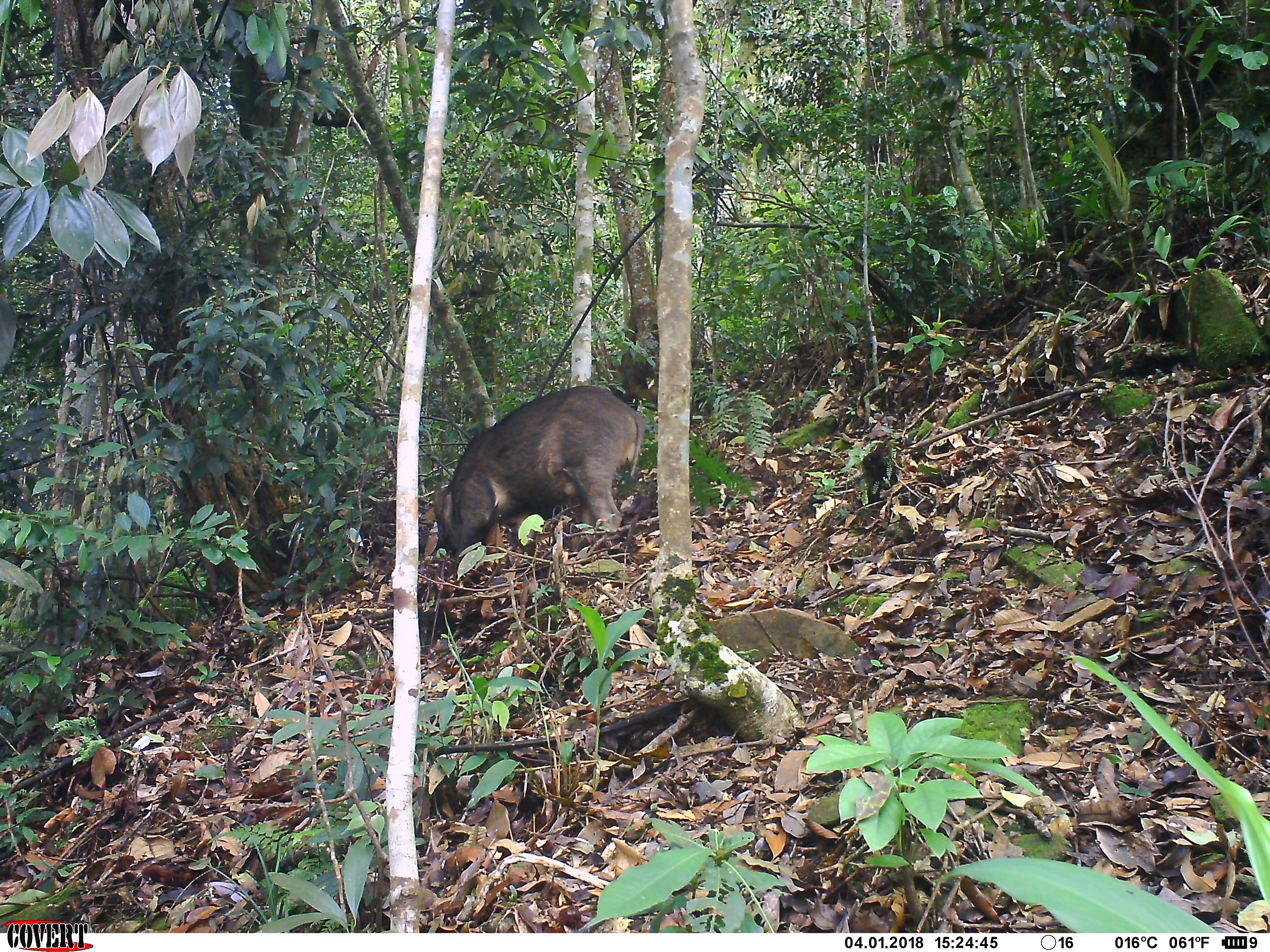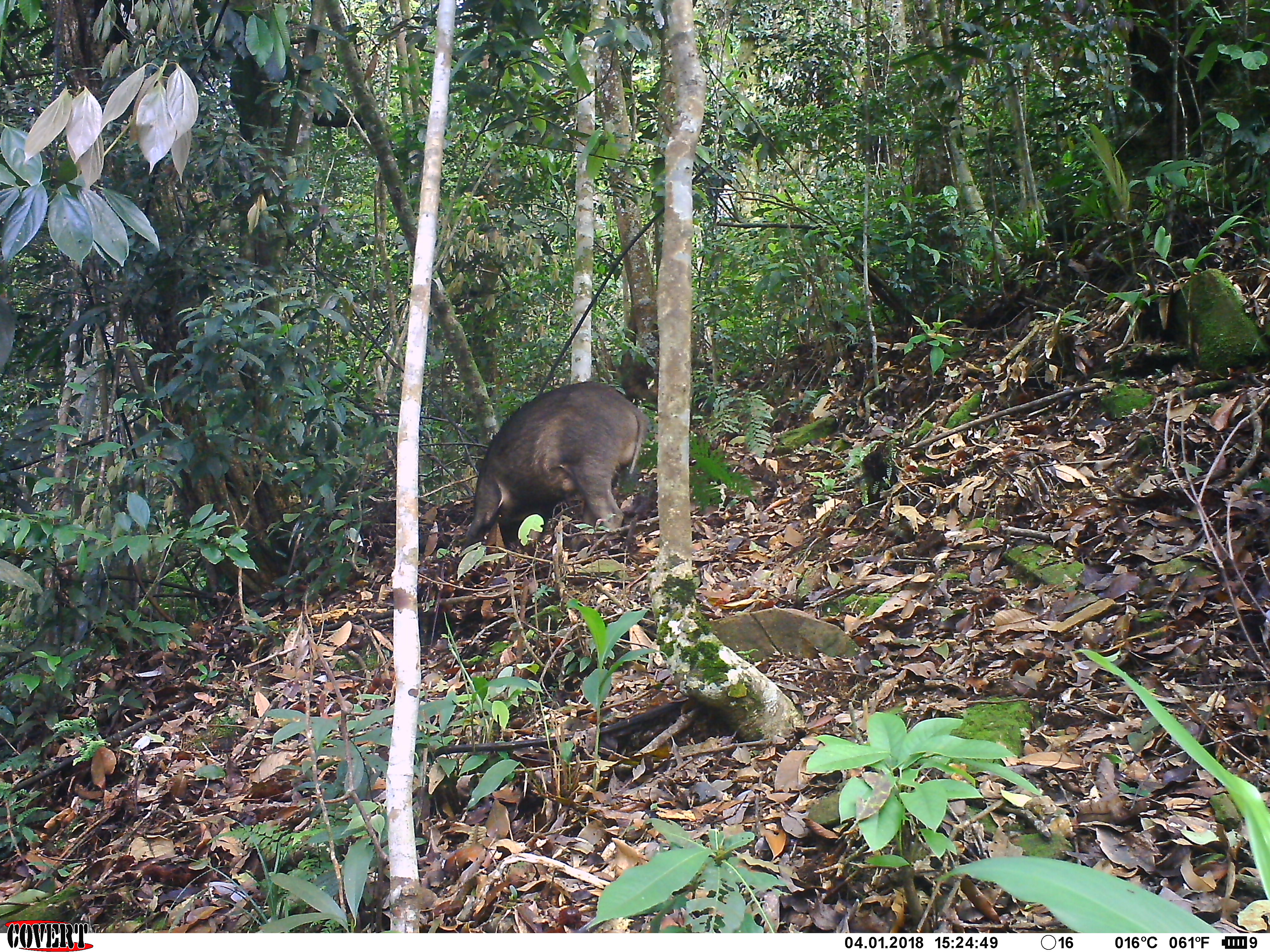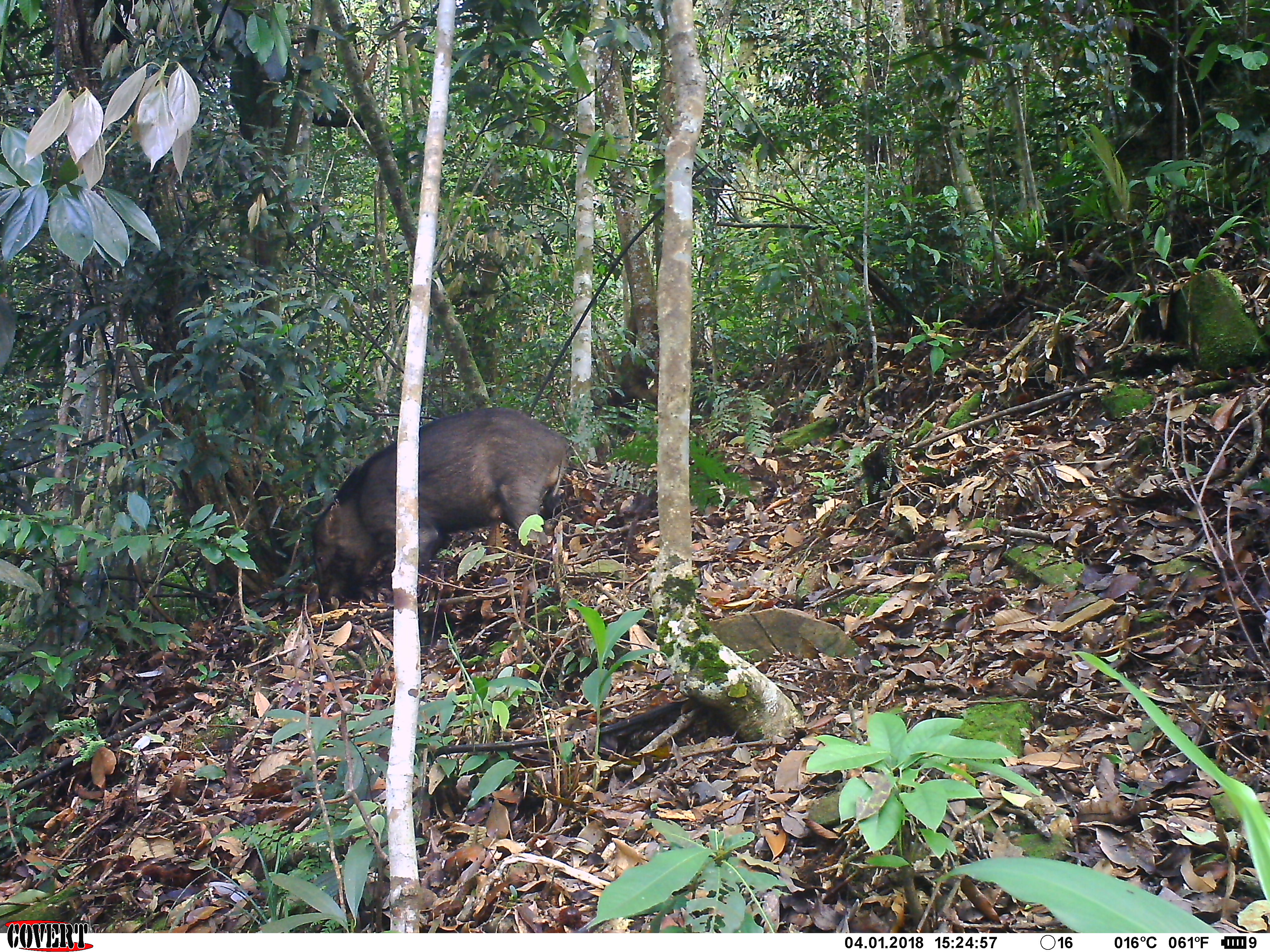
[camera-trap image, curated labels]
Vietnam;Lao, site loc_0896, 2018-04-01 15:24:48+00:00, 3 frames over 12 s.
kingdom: Animalia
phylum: Chordata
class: Mammalia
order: Artiodactyla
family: Suidae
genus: Sus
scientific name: Sus scrofa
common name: eurasian wild pig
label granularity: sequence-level